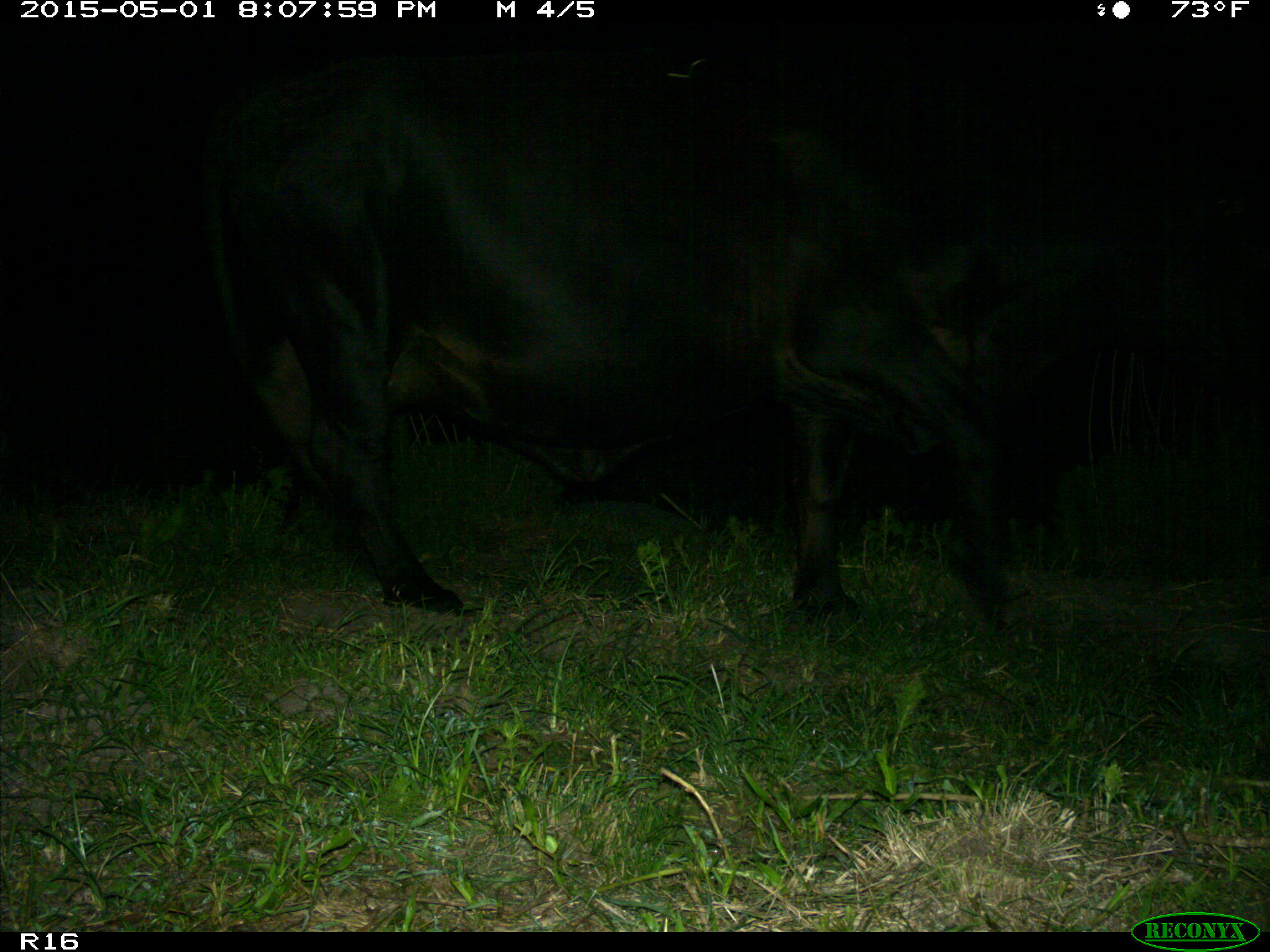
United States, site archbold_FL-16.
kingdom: Animalia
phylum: Chordata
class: Mammalia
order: Artiodactyla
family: Bovidae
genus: Bos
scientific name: Bos taurus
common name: domestic cow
Bos taurus (domestic cow).